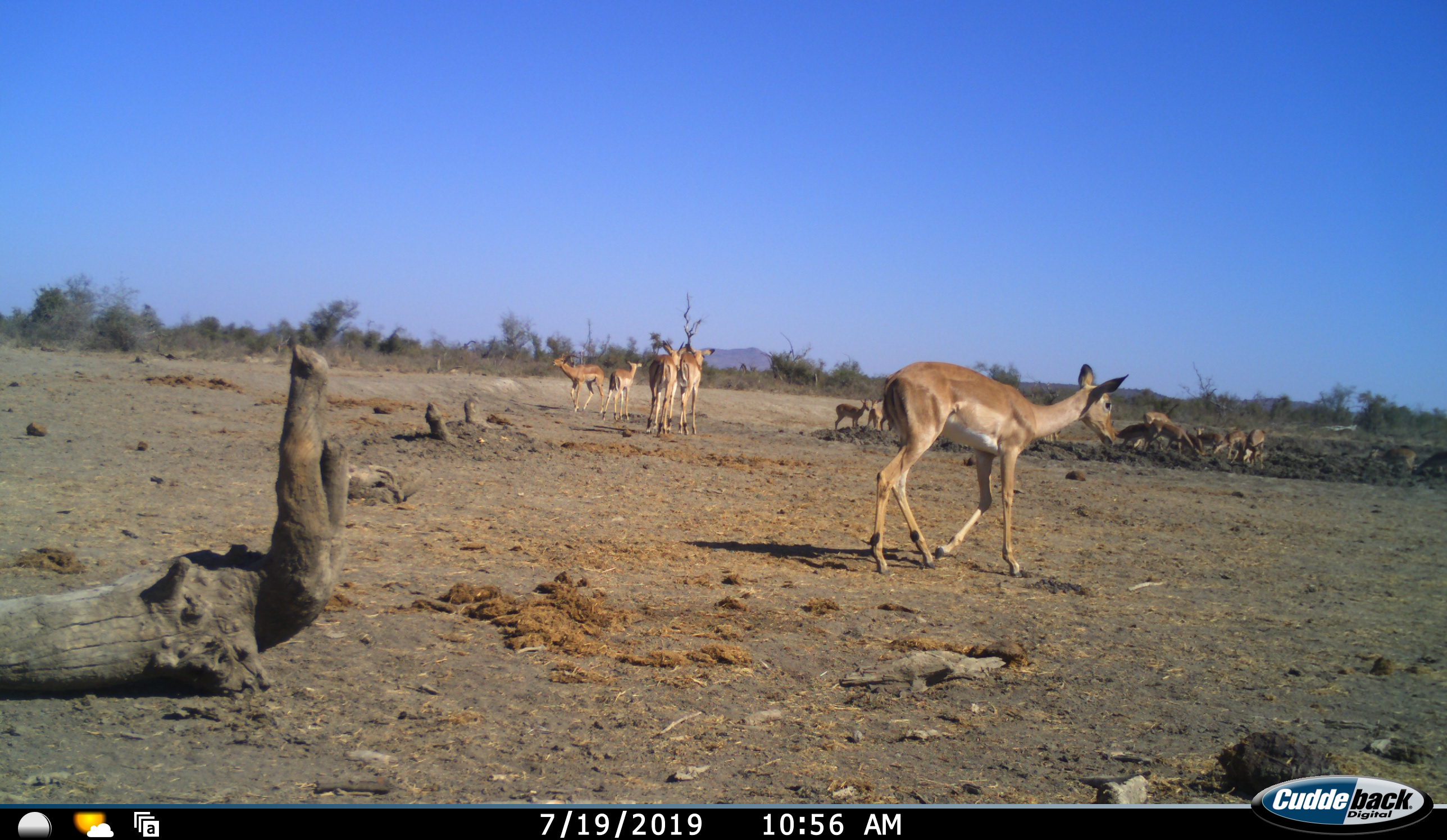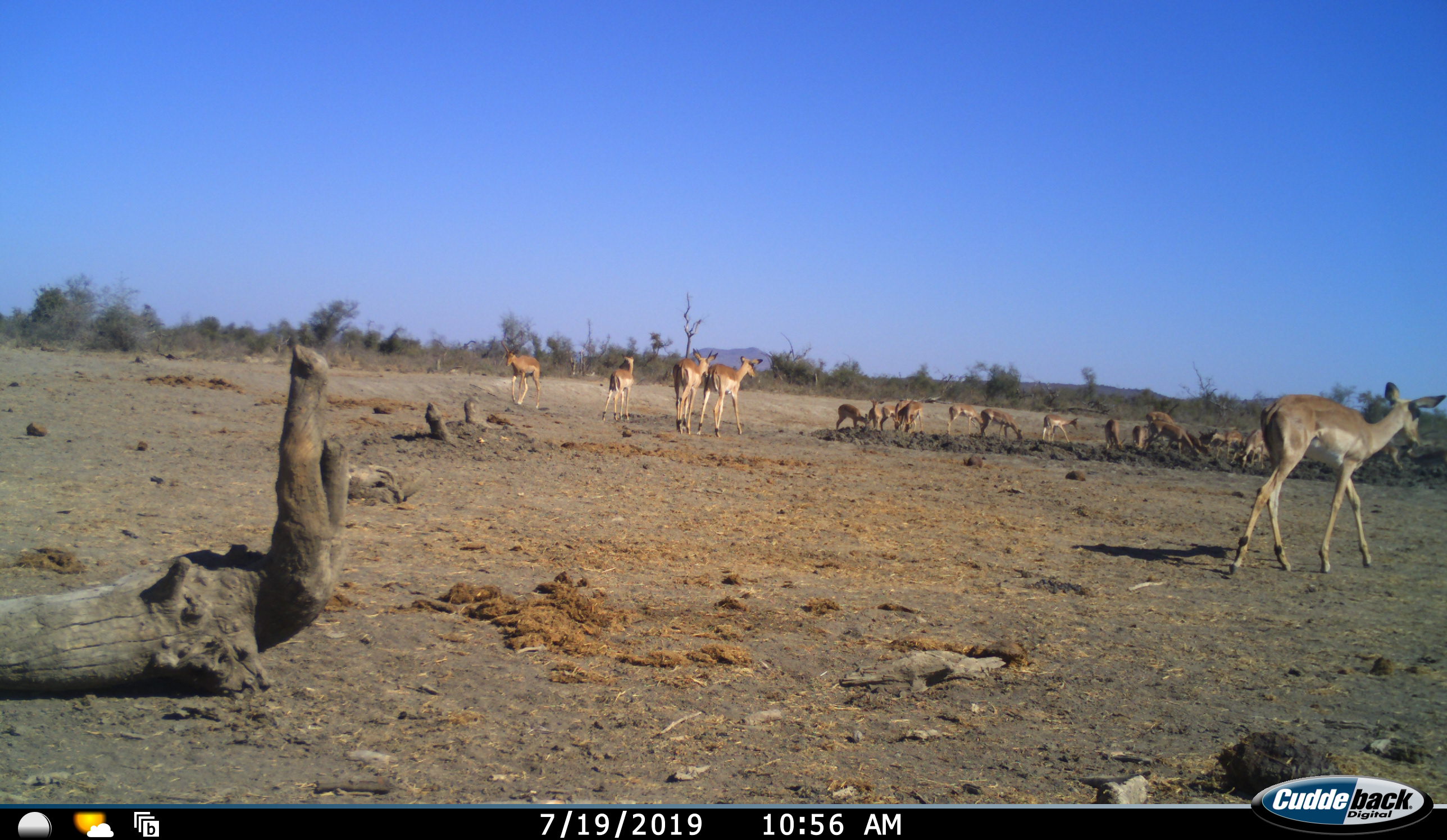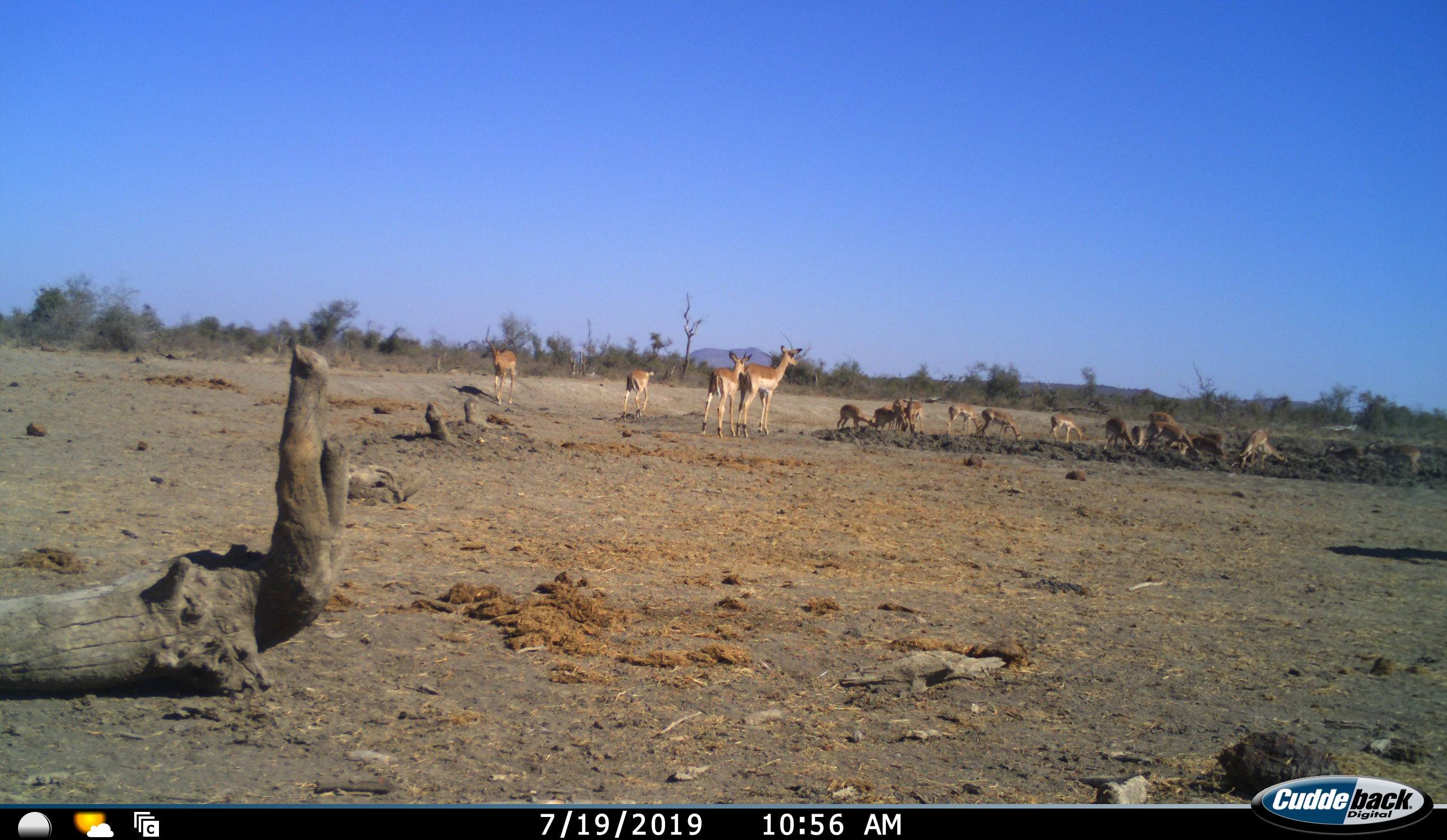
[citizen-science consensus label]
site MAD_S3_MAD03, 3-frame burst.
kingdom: Animalia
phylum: Chordata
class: Mammalia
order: Artiodactyla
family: Bovidae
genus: Aepyceros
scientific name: Aepyceros melampus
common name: impala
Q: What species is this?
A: Impala (Aepyceros melampus).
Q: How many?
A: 11-50.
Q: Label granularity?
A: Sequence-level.